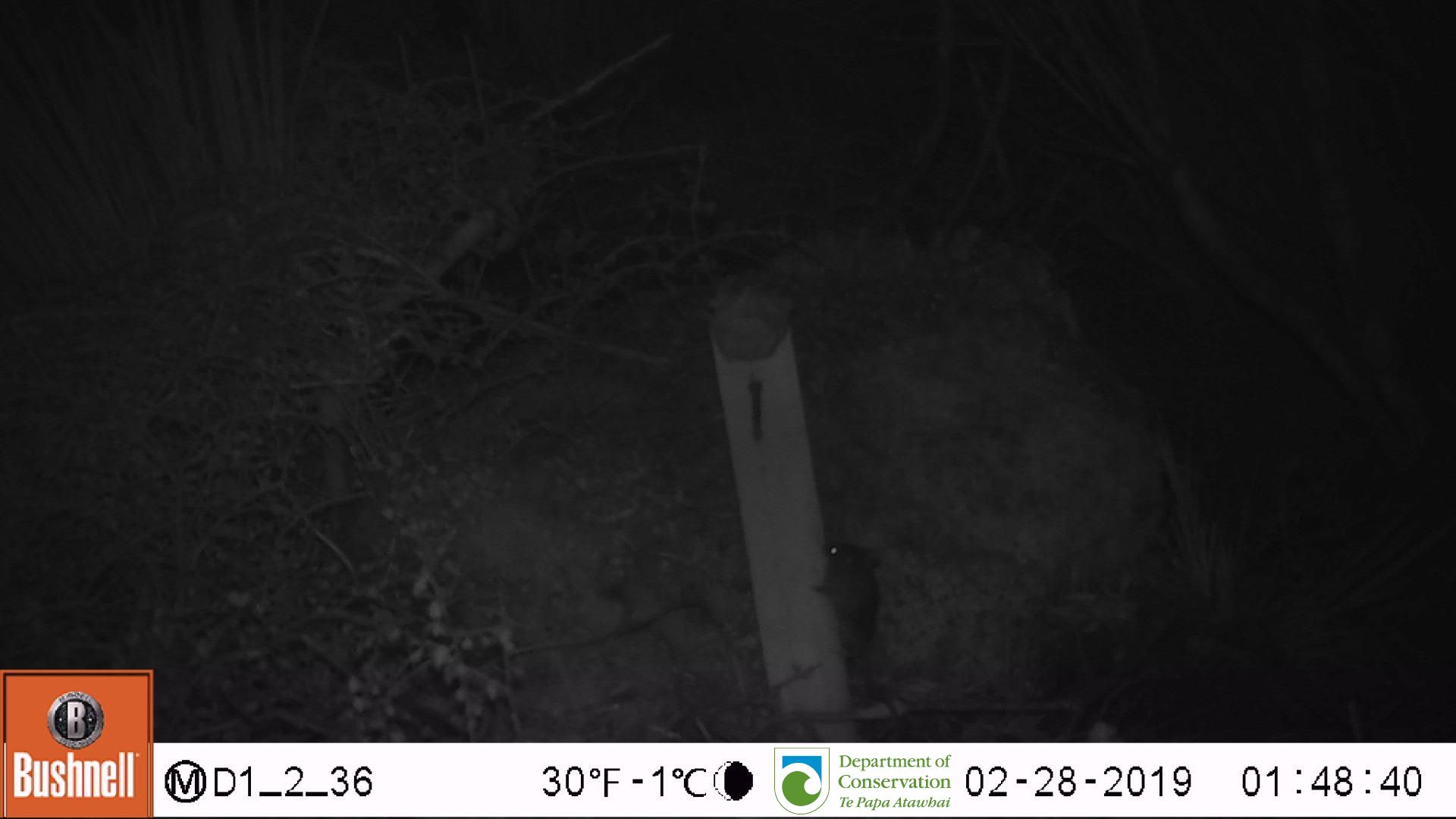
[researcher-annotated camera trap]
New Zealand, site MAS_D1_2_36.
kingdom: Animalia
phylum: Chordata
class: Mammalia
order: Rodentia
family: Muridae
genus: Mus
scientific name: Mus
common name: mouse